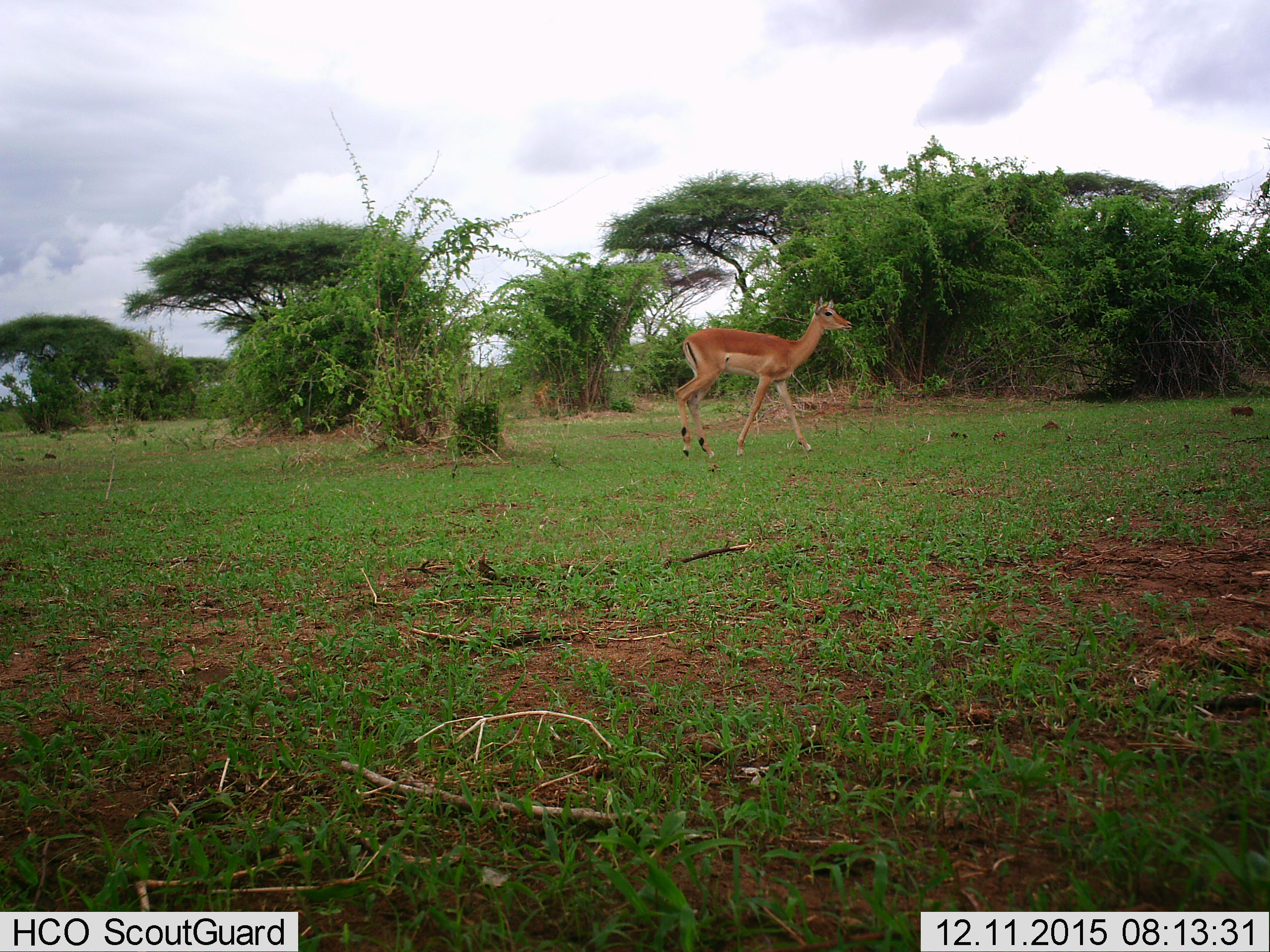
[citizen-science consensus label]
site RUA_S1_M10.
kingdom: Animalia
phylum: Chordata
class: Mammalia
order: Artiodactyla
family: Bovidae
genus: Aepyceros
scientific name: Aepyceros melampus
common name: impala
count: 1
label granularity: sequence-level